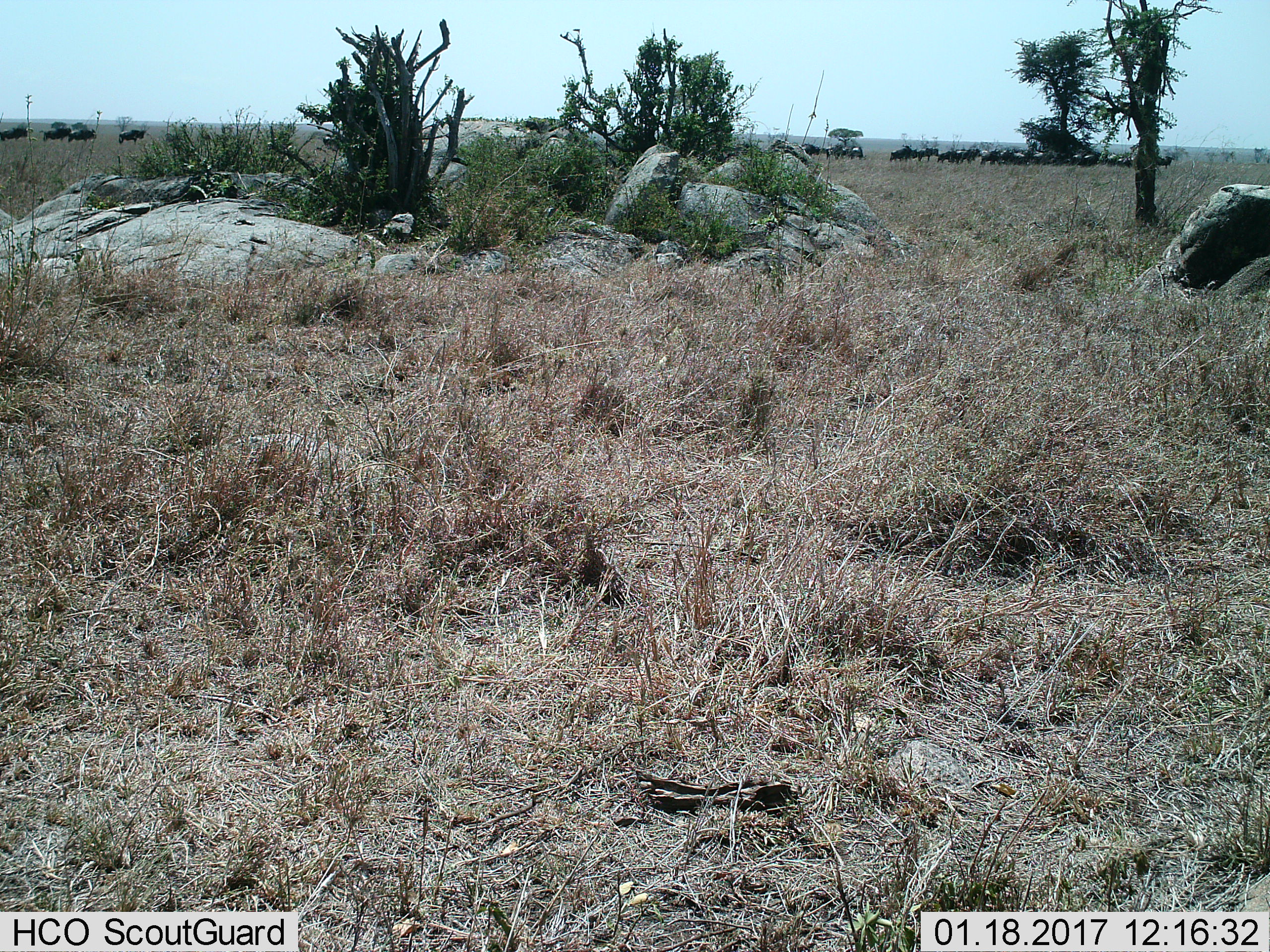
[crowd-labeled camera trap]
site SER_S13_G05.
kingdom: Animalia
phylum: Chordata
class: Mammalia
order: Artiodactyla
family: Bovidae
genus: Connochaetes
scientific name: Connochaetes taurinus taurinus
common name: blue wildebeest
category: wildebeestblue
Wildebeestblue (blue wildebeest) (Connochaetes taurinus taurinus), count 11-50. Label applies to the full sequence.